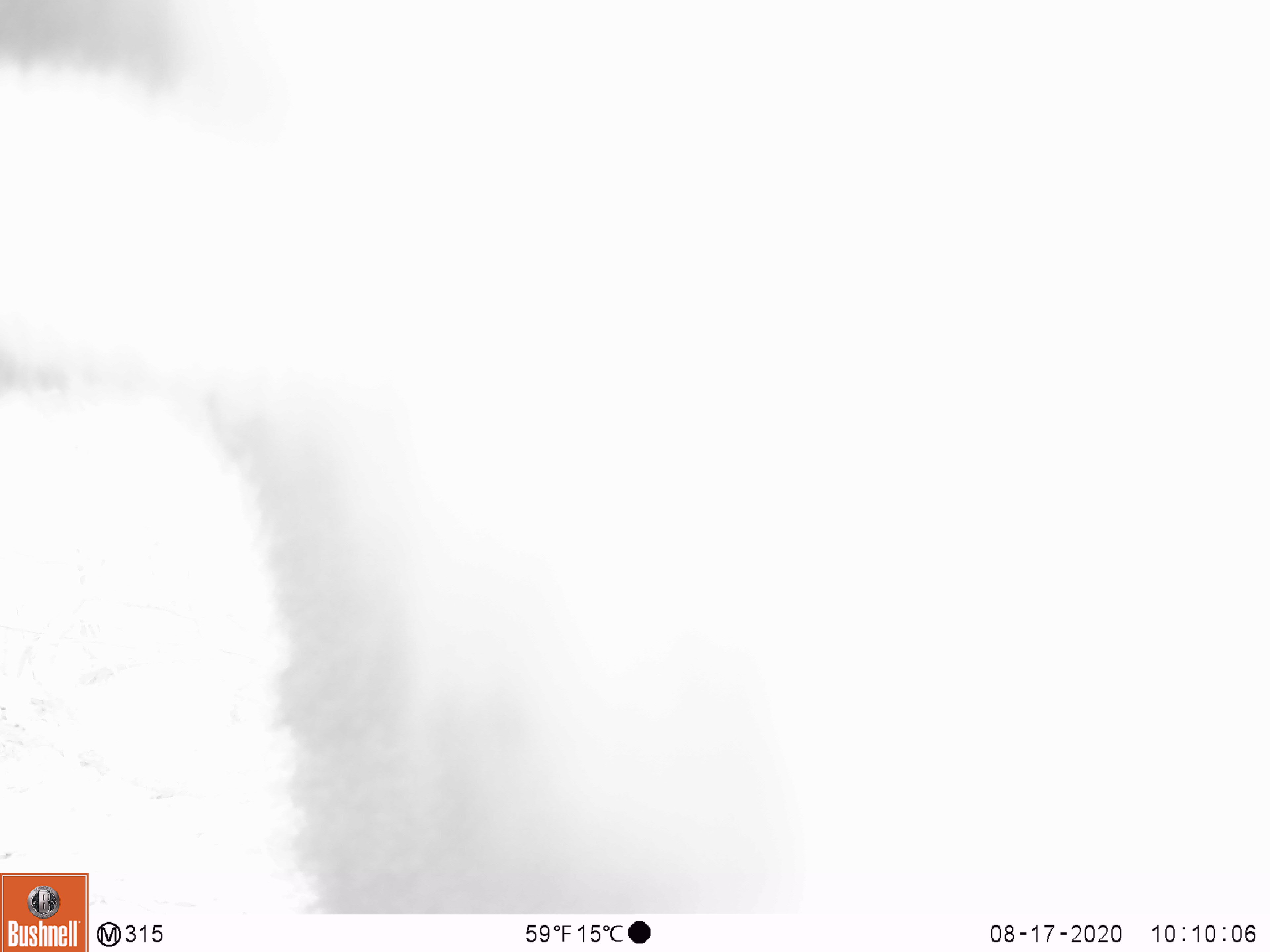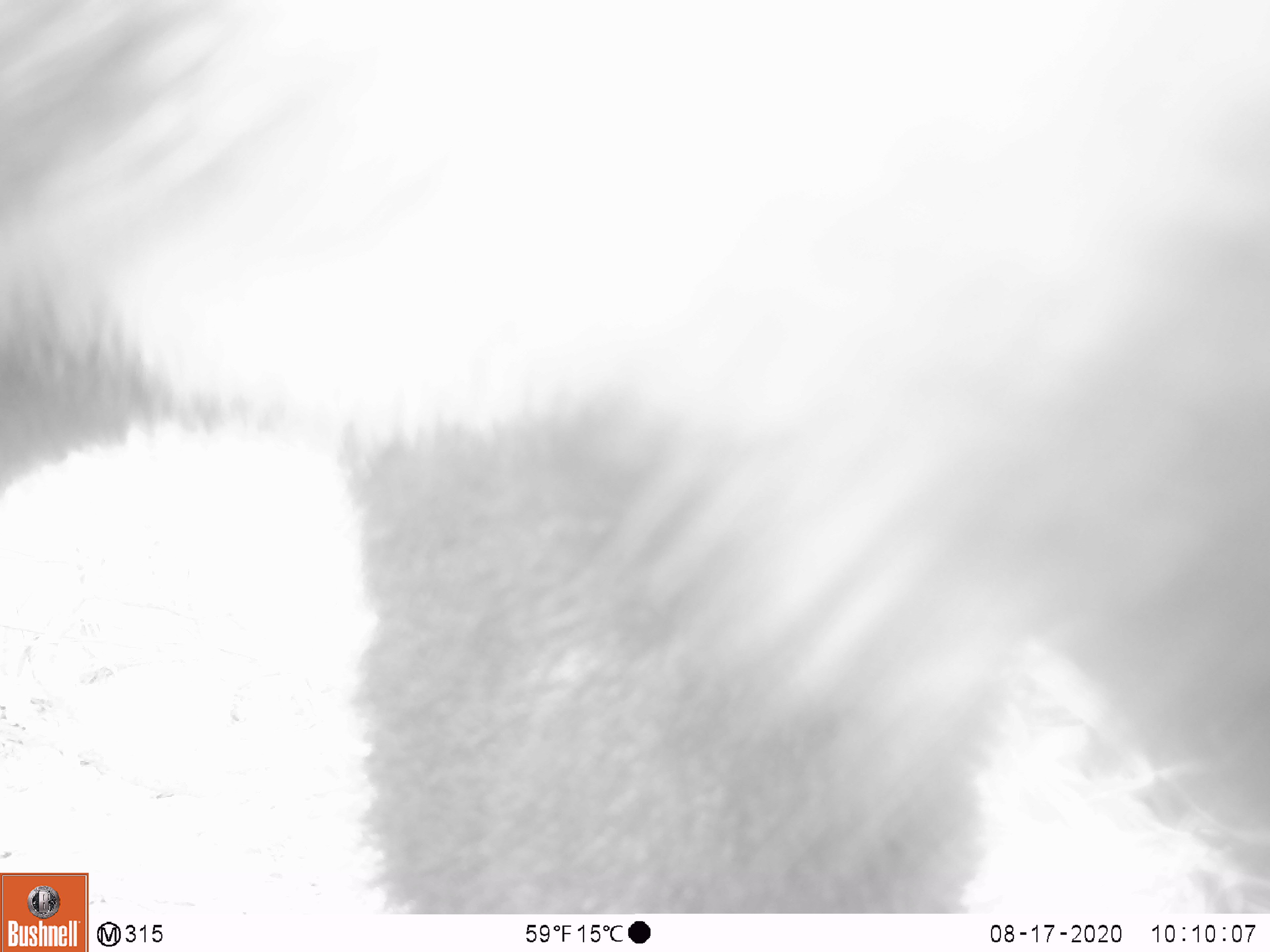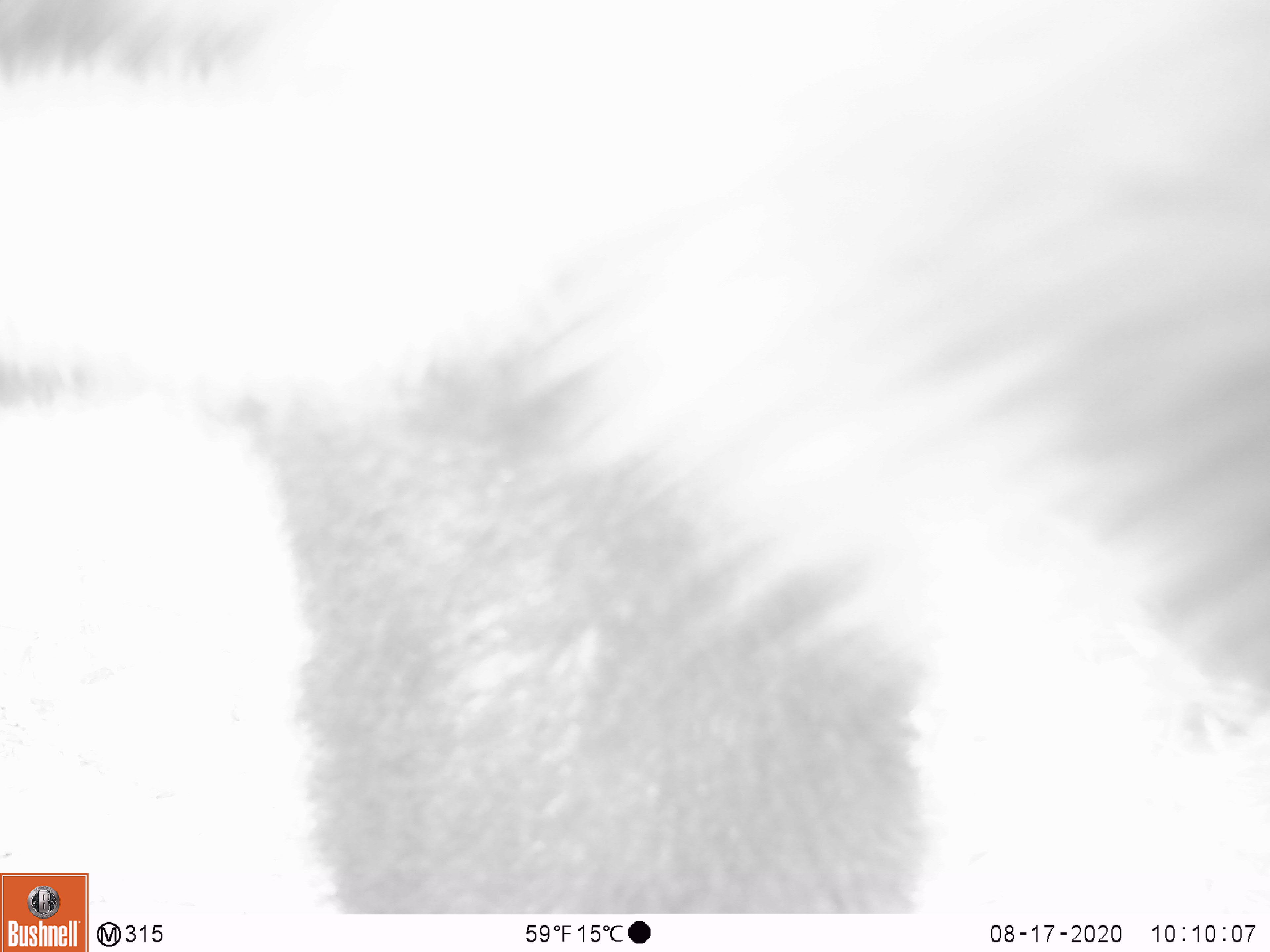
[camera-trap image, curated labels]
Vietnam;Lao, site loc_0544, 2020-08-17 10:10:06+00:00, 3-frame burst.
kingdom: Animalia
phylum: Chordata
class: Mammalia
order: Carnivora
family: Ursidae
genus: Ursus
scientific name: Ursus thibetanus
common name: asian black bear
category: asiatic black bear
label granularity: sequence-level